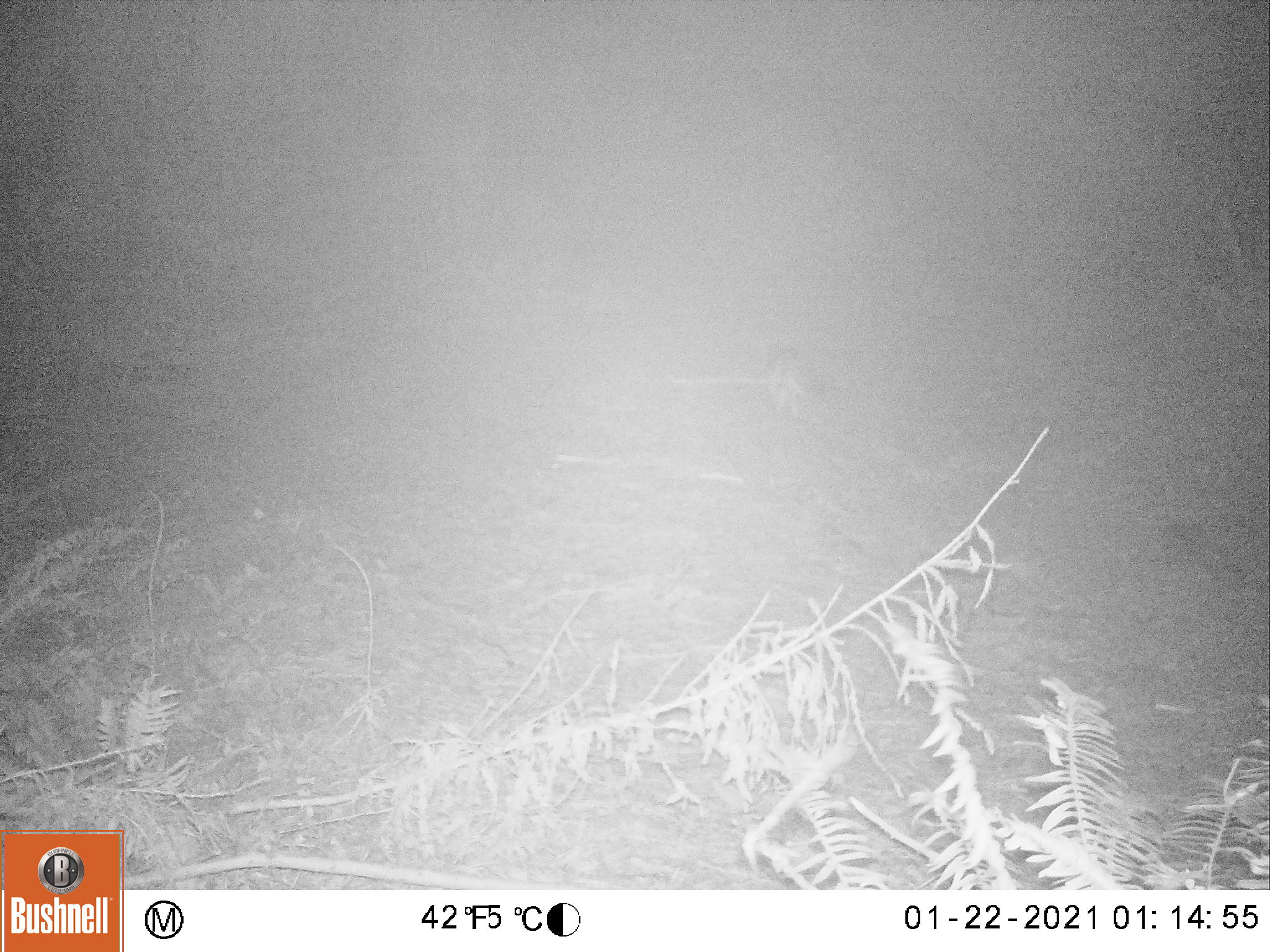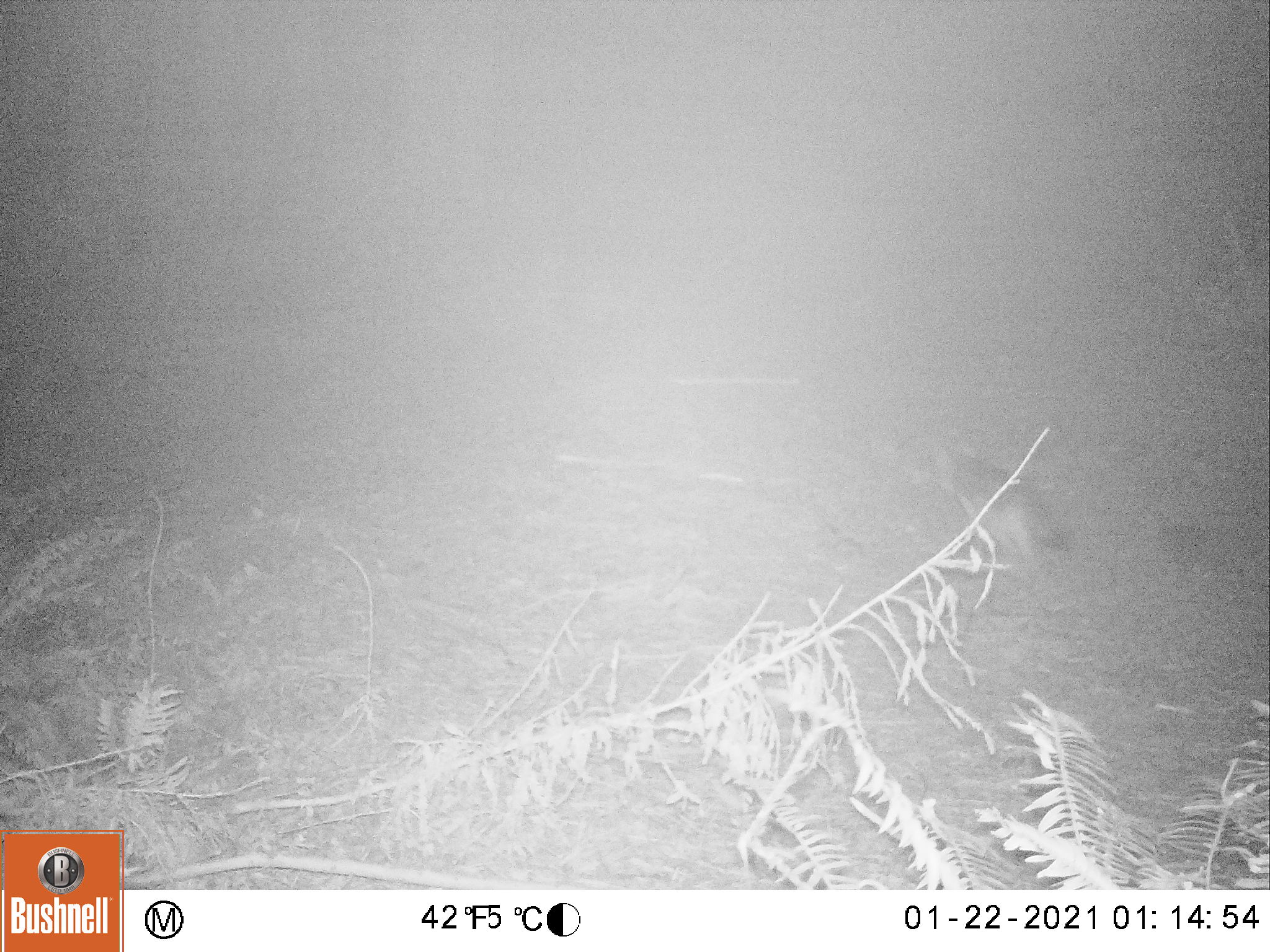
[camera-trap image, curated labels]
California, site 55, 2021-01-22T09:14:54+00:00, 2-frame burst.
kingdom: Animalia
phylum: Chordata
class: Mammalia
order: Carnivora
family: Canidae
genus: Urocyon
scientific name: Urocyon cinereoargenteus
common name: gray fox